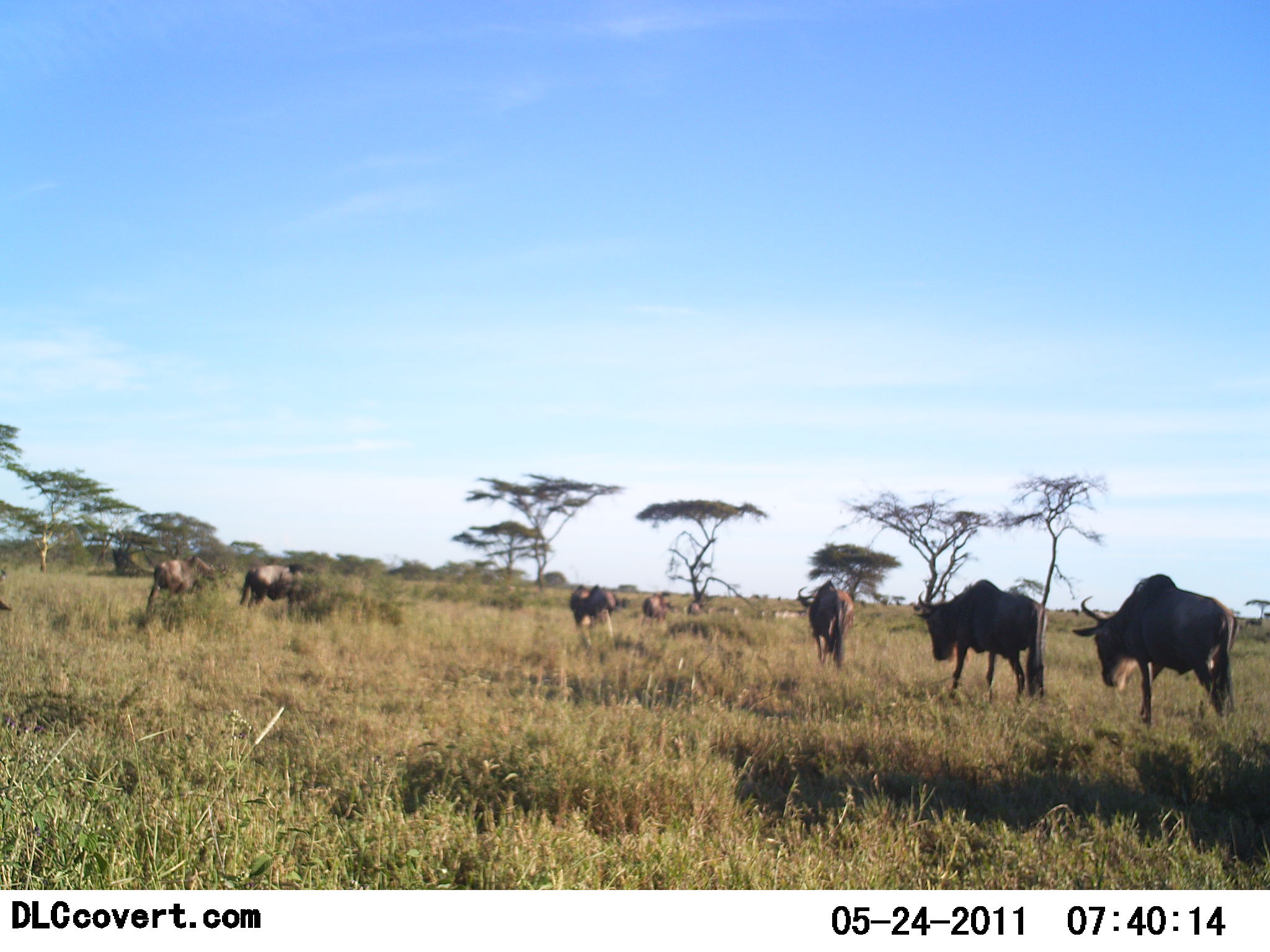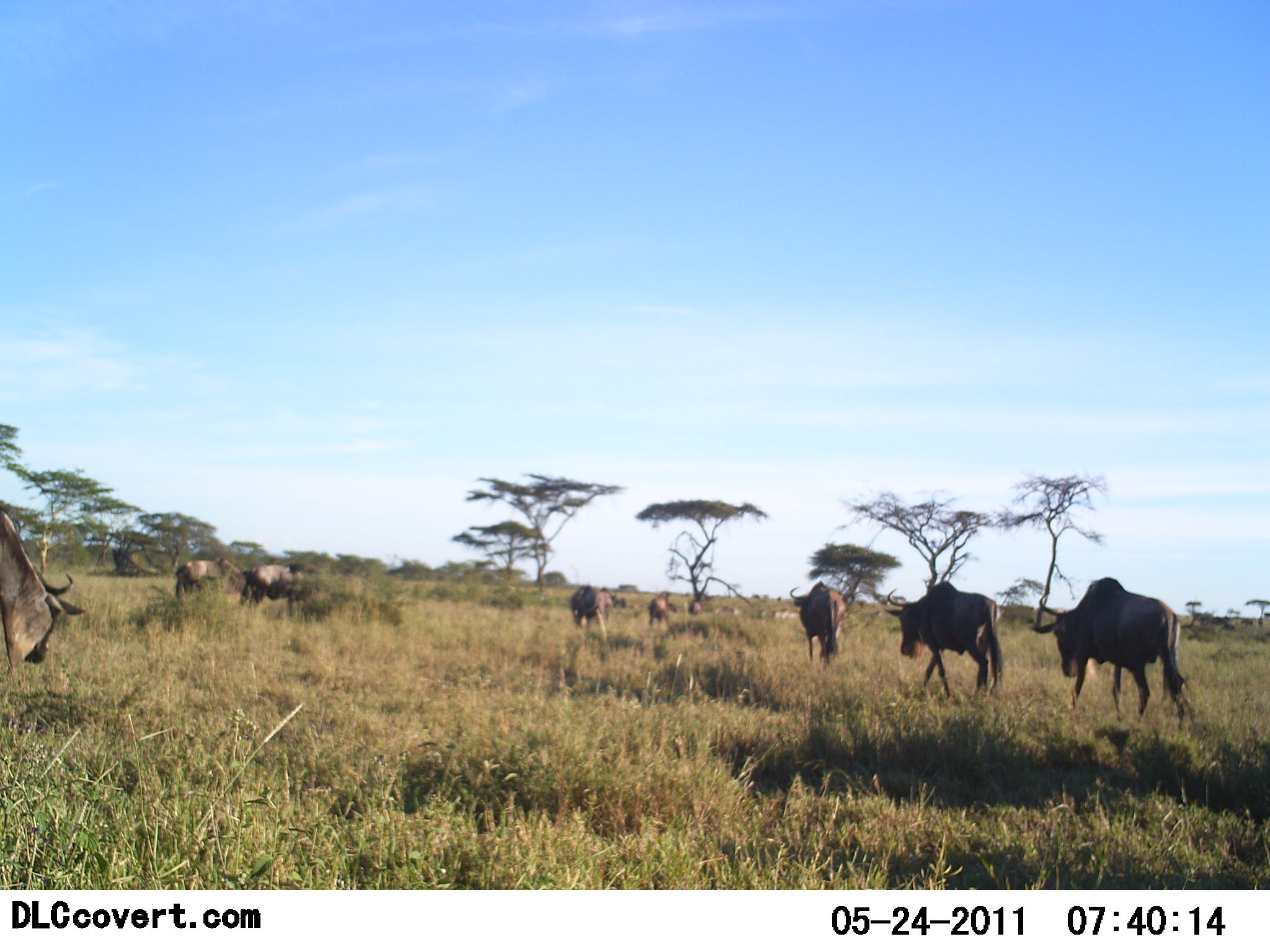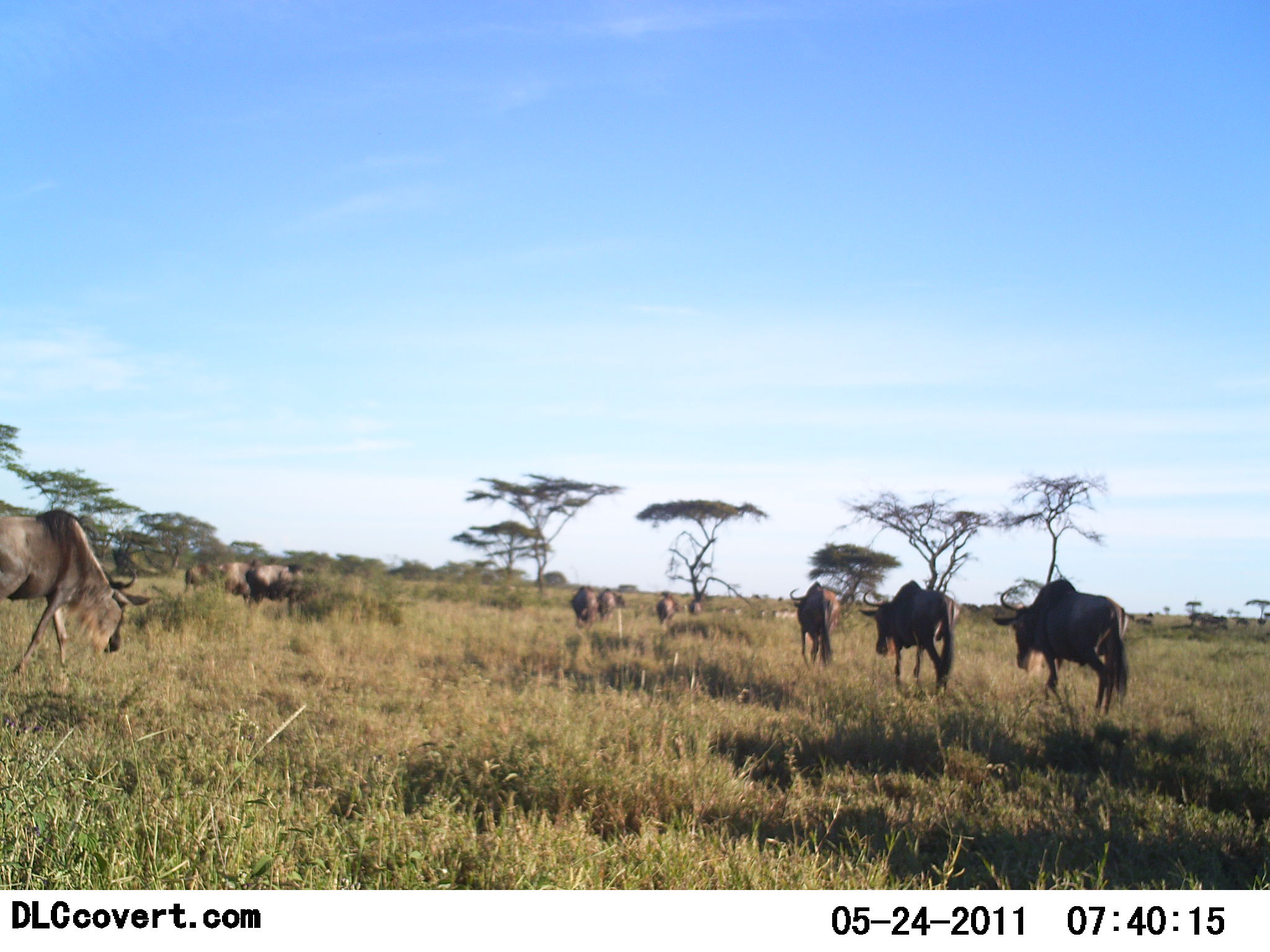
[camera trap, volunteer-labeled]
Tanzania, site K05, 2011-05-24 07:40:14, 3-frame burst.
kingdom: Animalia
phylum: Chordata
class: Mammalia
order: Artiodactyla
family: Bovidae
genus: Connochaetes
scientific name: Connochaetes taurinus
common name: blue wildebeest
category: wildebeest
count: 11-50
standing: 8%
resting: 0%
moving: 100%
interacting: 0%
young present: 0%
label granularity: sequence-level